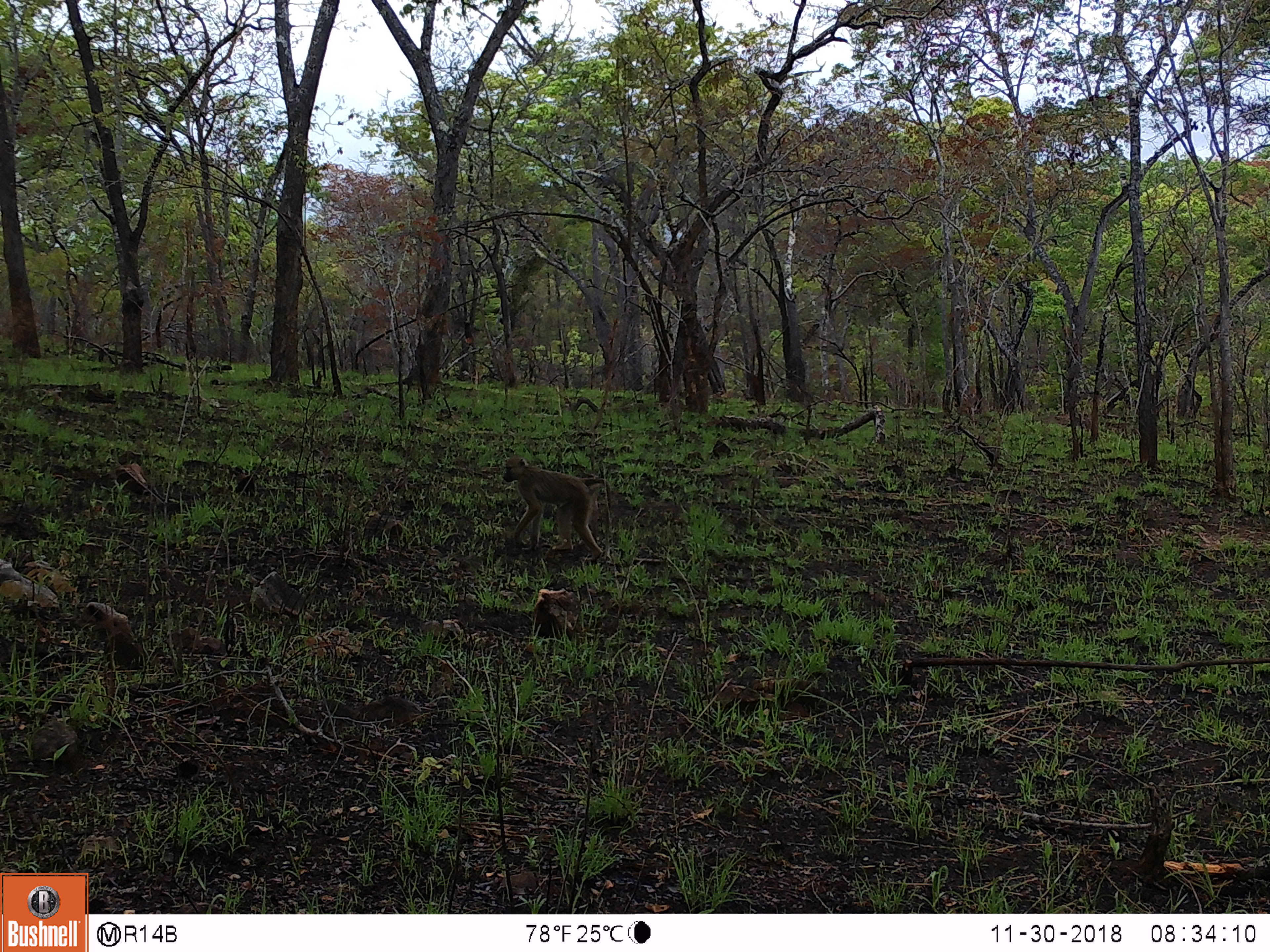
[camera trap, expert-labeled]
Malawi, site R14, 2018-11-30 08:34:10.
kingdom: Animalia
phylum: Chordata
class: Mammalia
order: Primates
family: Cercopithecidae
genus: Papio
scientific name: Papio cynocephalus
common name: yellow baboon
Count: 1.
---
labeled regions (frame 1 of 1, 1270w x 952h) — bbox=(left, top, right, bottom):
yellow baboon: bbox=(502, 451, 616, 570)